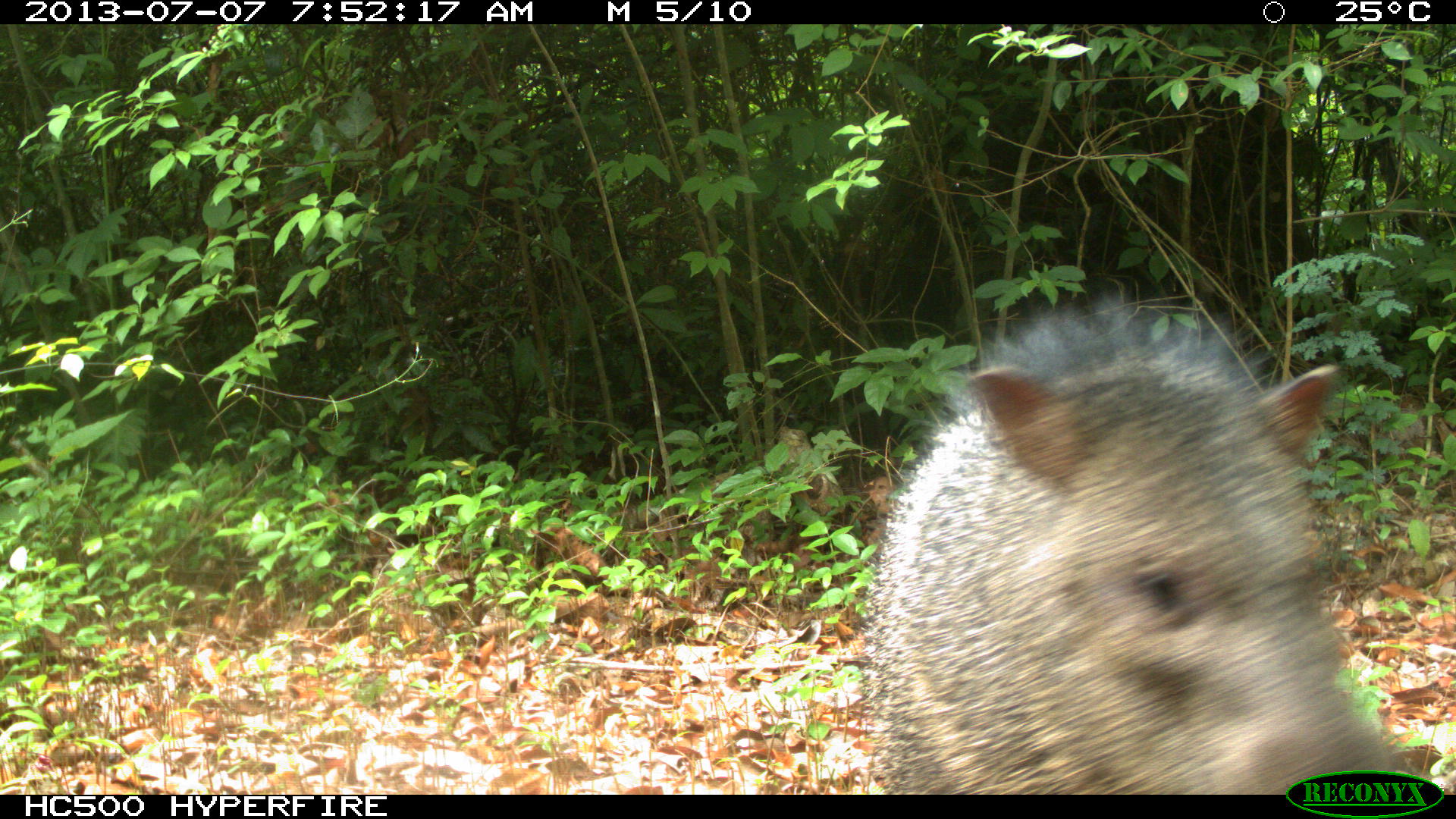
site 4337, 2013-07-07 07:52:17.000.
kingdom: Animalia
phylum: Chordata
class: Mammalia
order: Artiodactyla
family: Tayassuidae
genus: Pecari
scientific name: Pecari tajacu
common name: collared peccary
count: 1